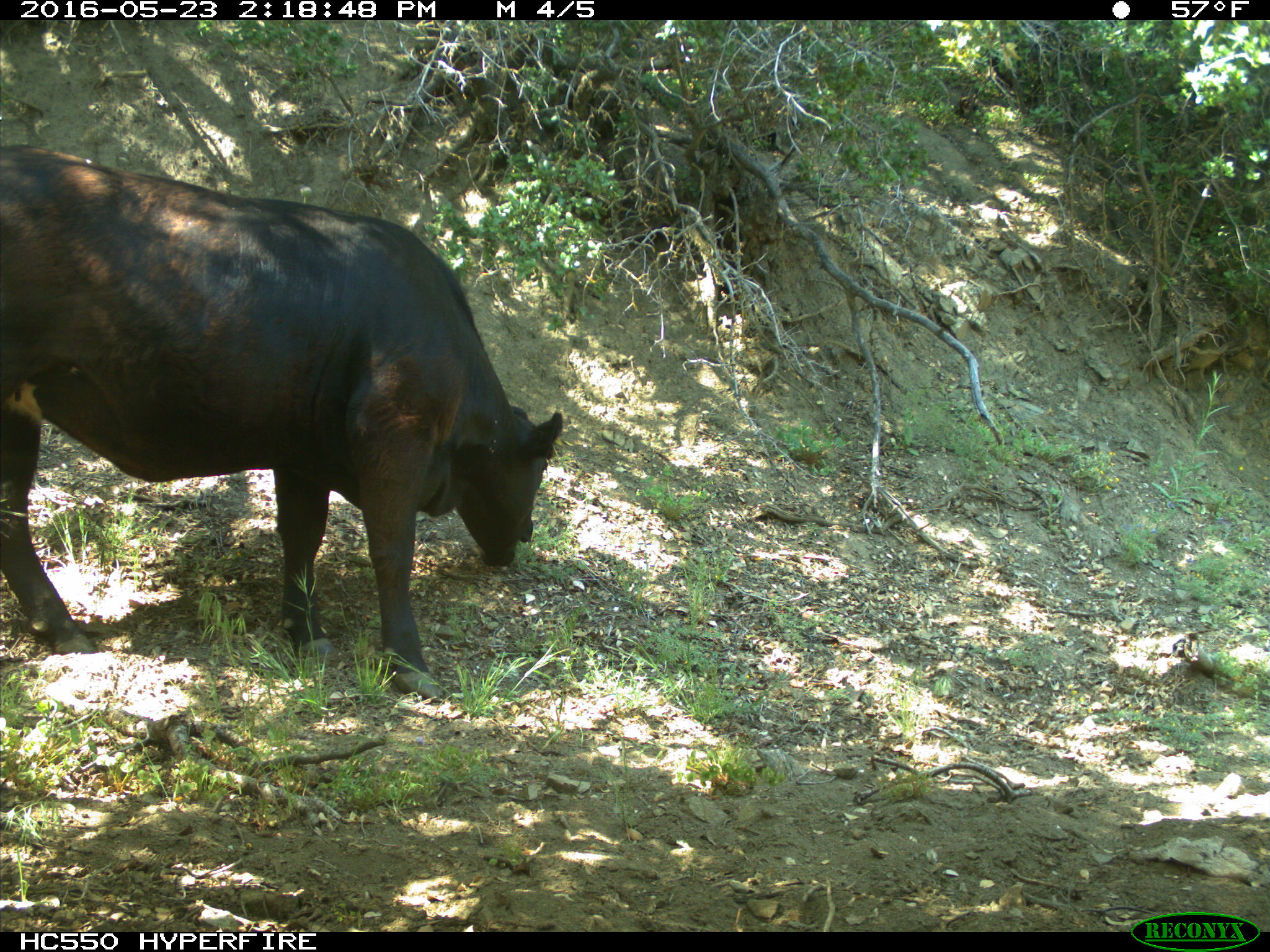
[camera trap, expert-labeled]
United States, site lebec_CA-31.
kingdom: Animalia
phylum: Chordata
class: Mammalia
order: Artiodactyla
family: Bovidae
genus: Bos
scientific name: Bos taurus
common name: domestic cow